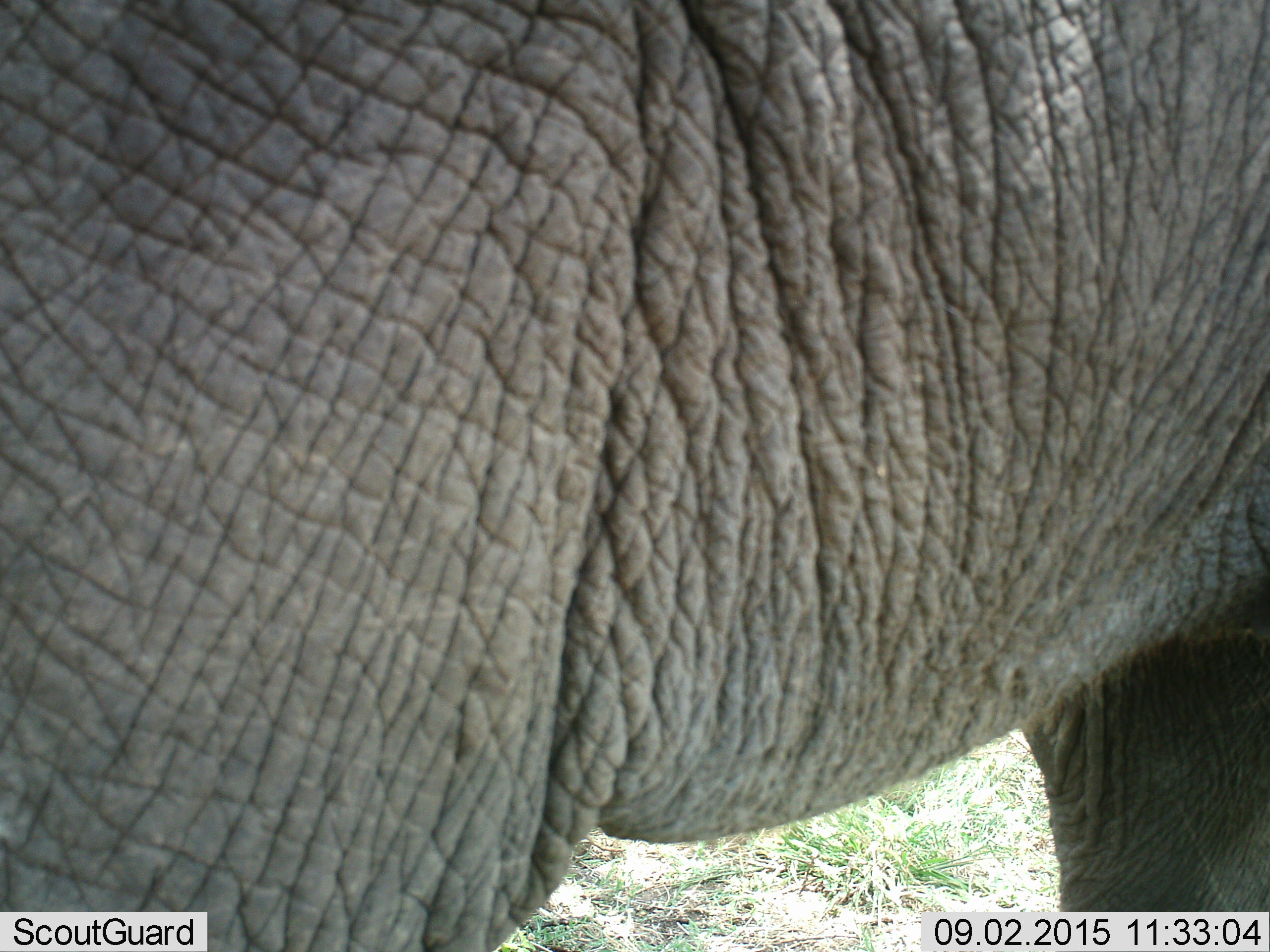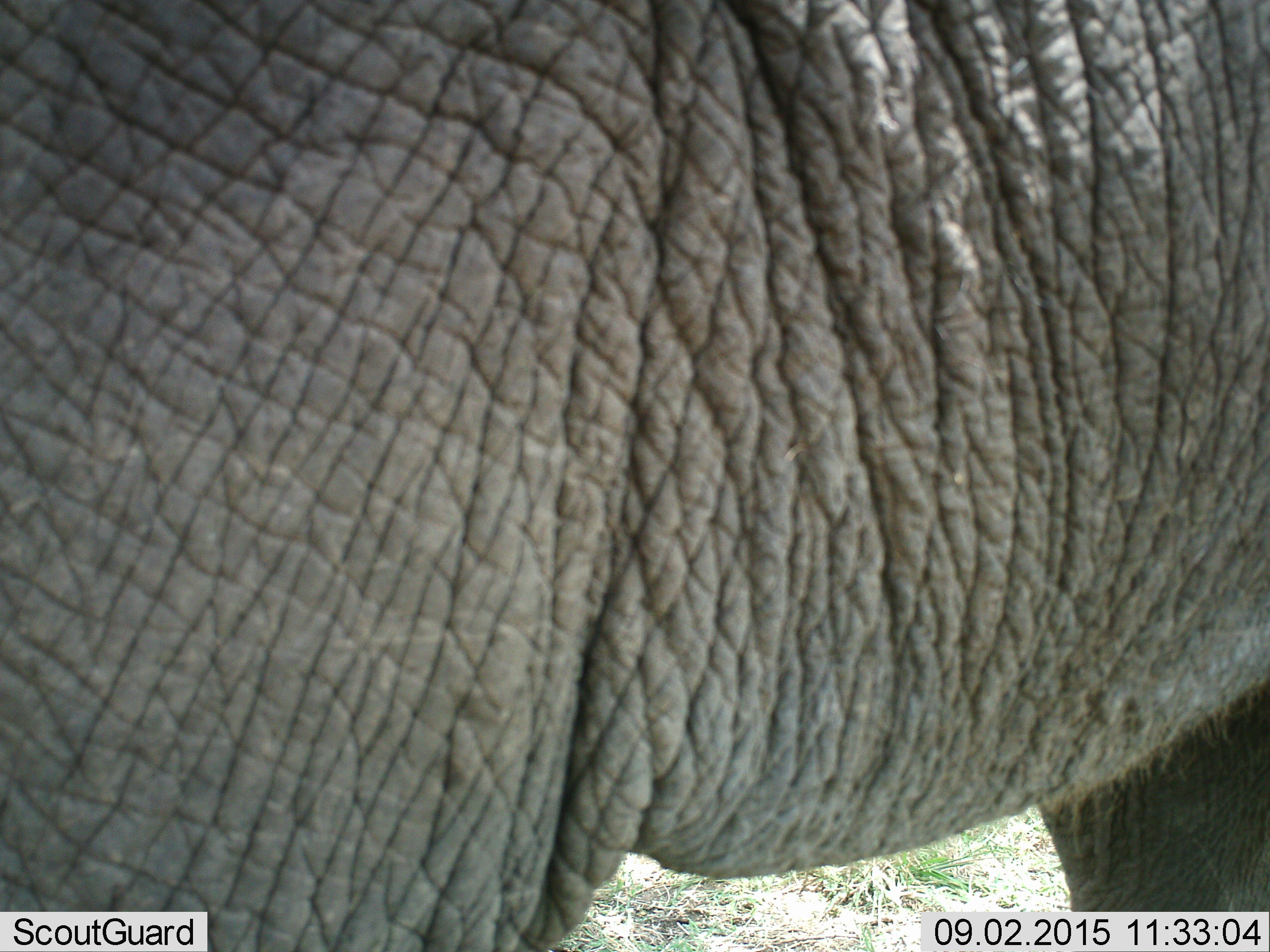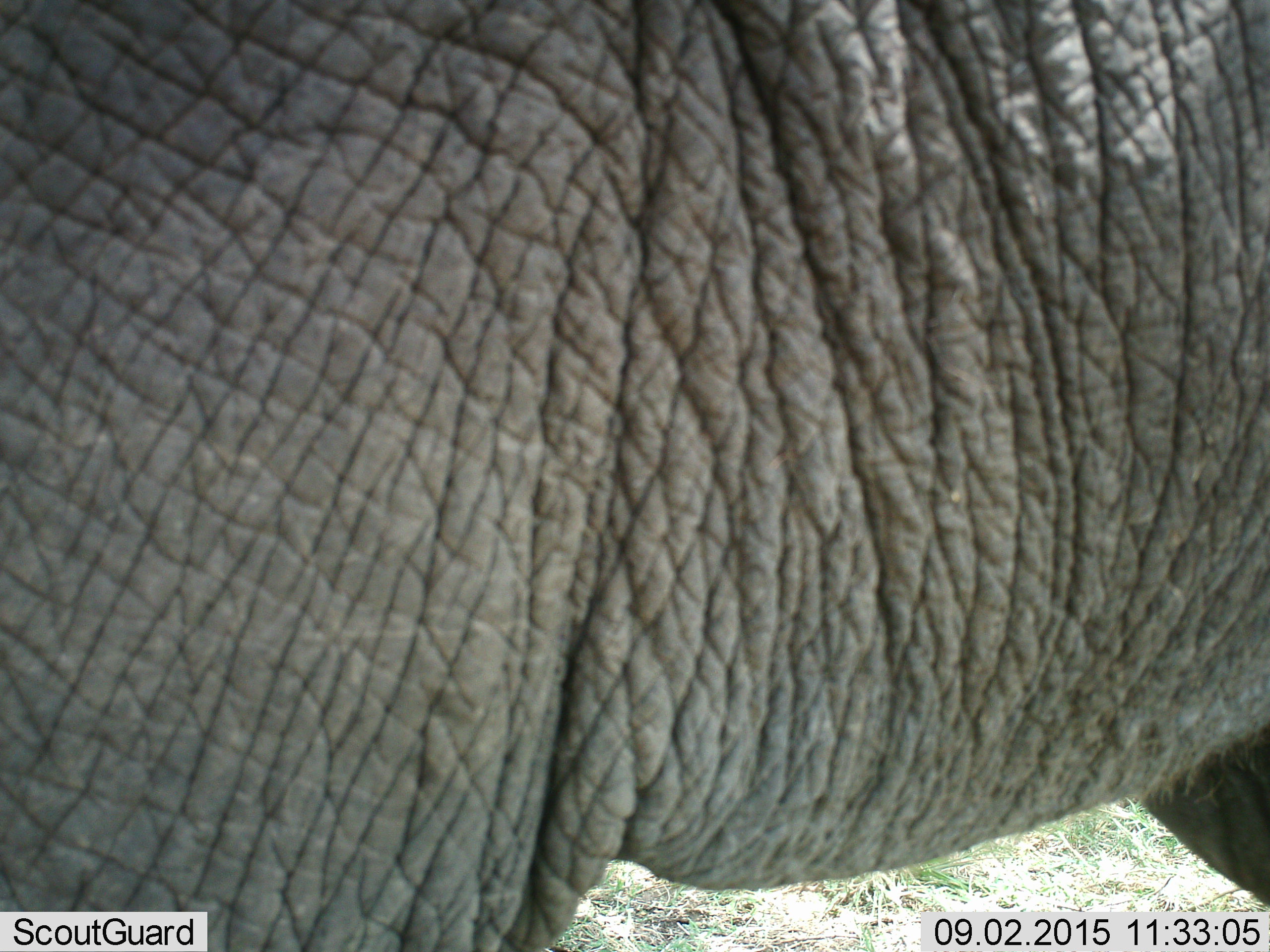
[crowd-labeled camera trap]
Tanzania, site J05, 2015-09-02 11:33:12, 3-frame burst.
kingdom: Animalia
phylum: Chordata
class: Mammalia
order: Proboscidea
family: Elephantidae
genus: Loxodonta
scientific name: Loxodonta africana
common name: african bush elephant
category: elephant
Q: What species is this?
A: Elephant (african bush elephant) (Loxodonta africana).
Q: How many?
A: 1.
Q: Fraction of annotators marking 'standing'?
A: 90%.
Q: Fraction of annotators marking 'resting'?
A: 0%.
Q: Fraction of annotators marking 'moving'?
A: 20%.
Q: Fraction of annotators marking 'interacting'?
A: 0%.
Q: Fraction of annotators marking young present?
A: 0%.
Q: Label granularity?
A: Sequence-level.